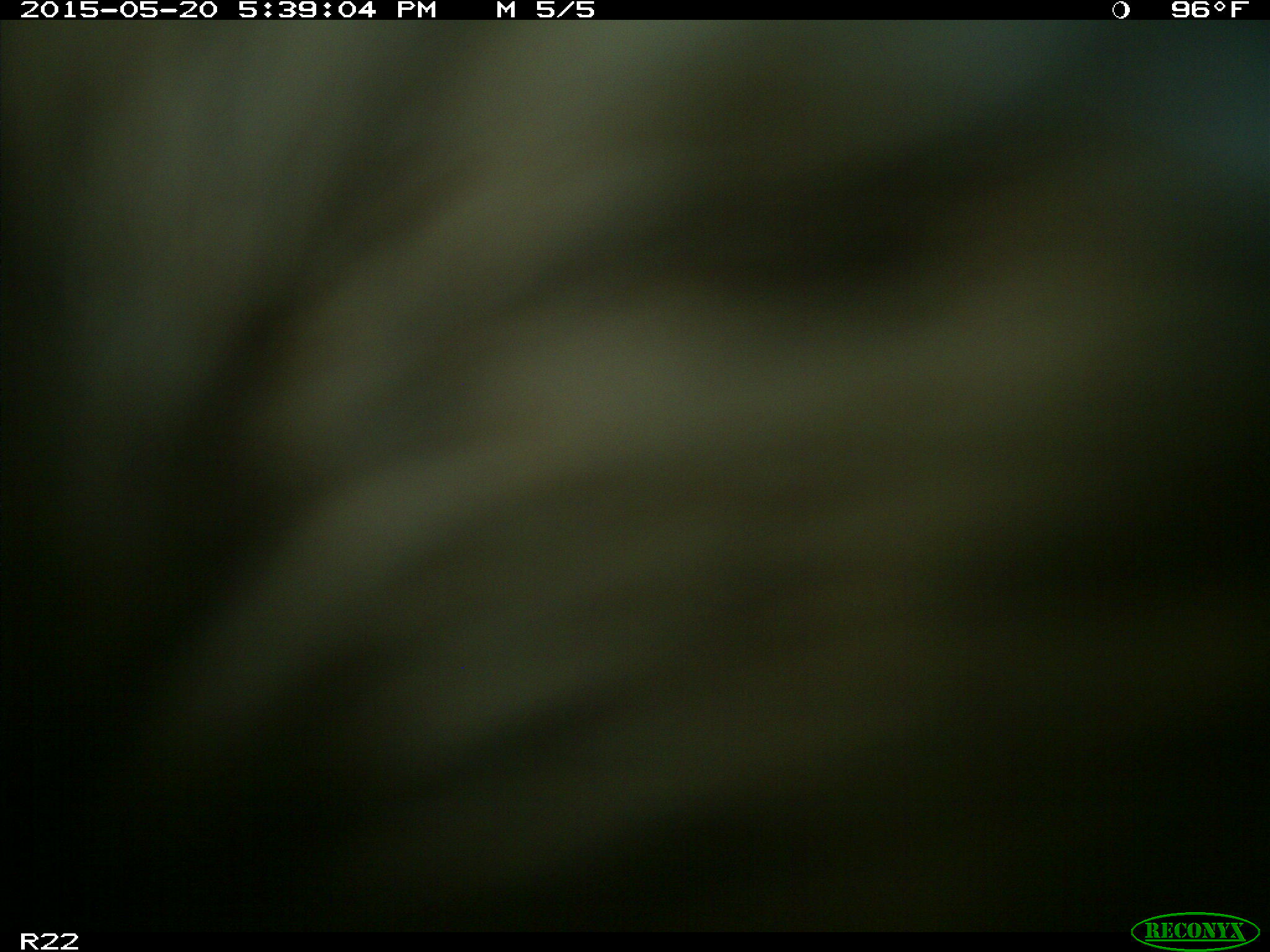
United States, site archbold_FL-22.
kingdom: Animalia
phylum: Chordata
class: Mammalia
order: Artiodactyla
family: Bovidae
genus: Bos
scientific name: Bos taurus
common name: domestic cow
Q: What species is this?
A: Bos taurus (domestic cow).